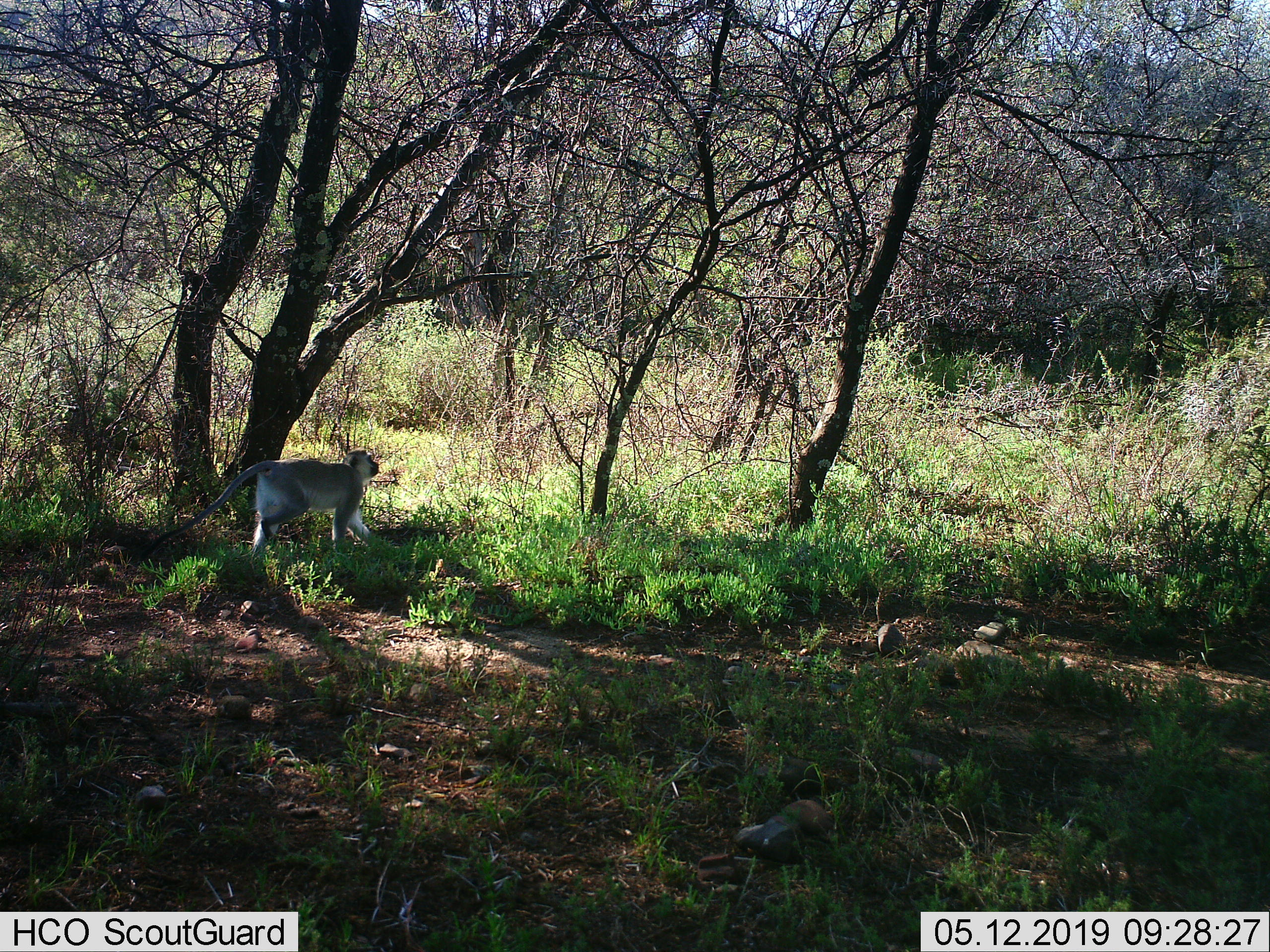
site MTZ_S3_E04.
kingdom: Animalia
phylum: Chordata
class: Mammalia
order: Primates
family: Cercopithecidae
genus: Chlorocebus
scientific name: Chlorocebus pygerythrus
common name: vervet monkey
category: monkeyvervet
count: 1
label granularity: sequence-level